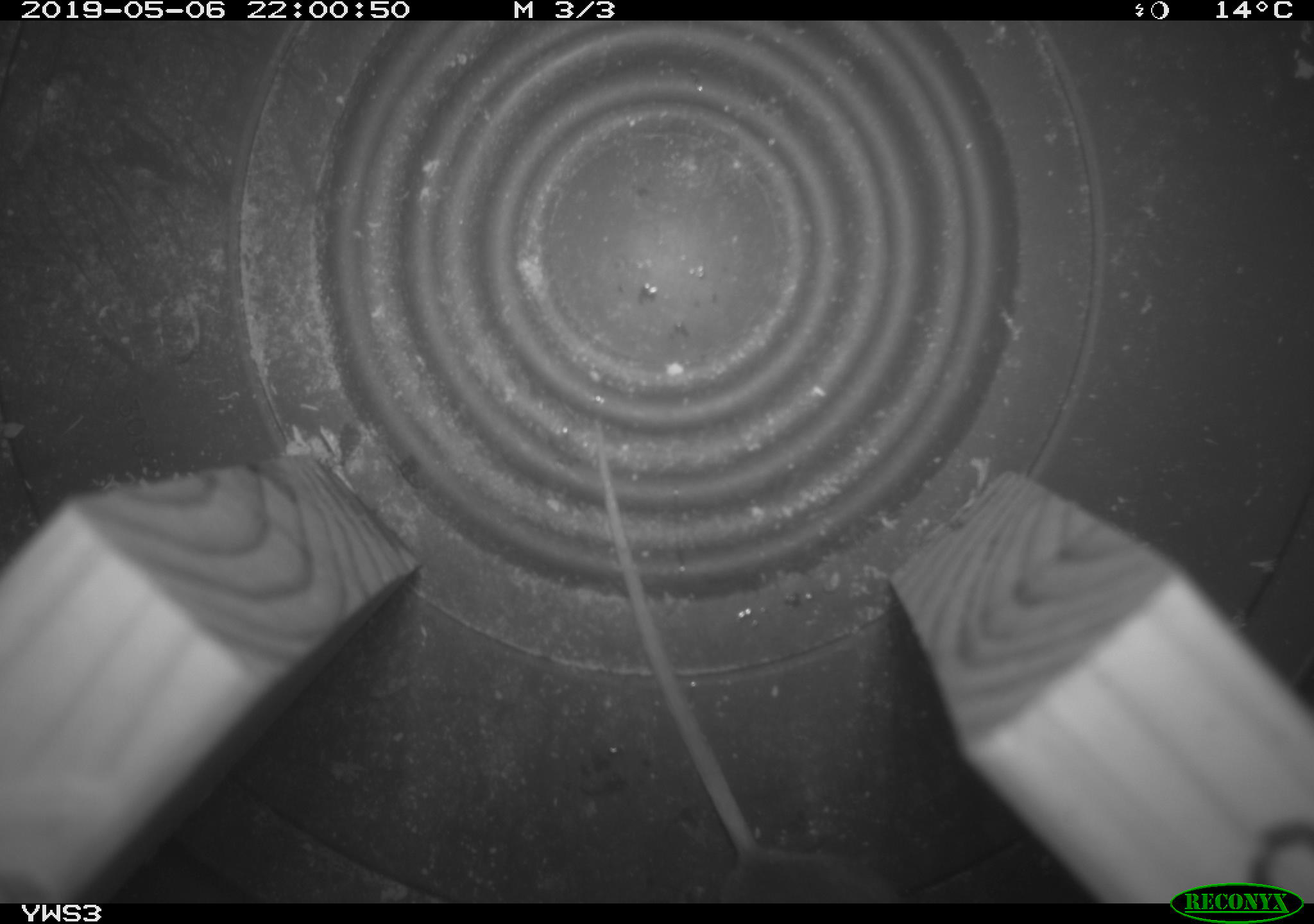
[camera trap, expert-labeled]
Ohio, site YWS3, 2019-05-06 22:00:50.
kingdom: Animalia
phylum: Chordata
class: Mammalia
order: Rodentia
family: Cricetidae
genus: Peromyscus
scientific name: Peromyscus leucopus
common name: white-footed mouse